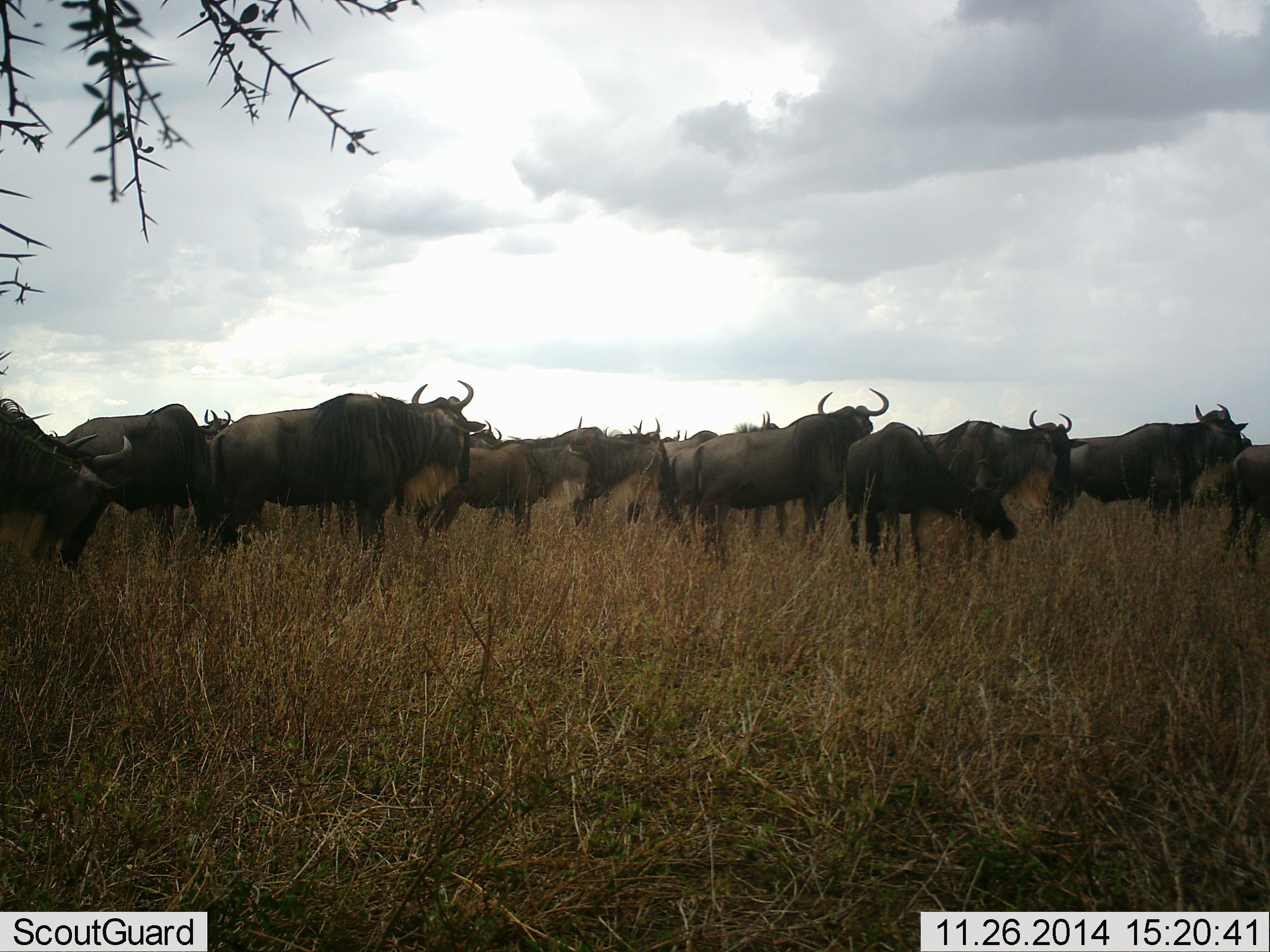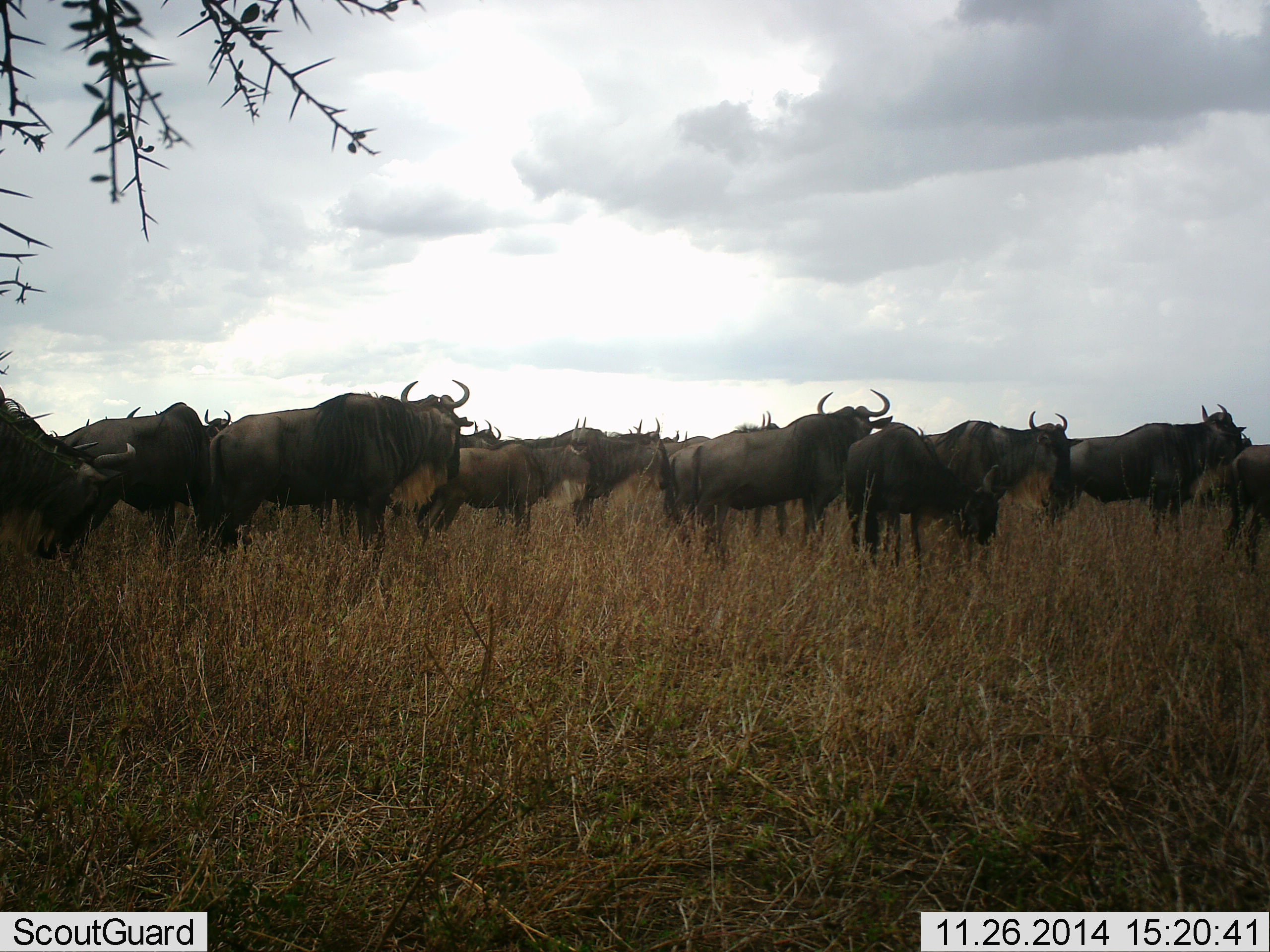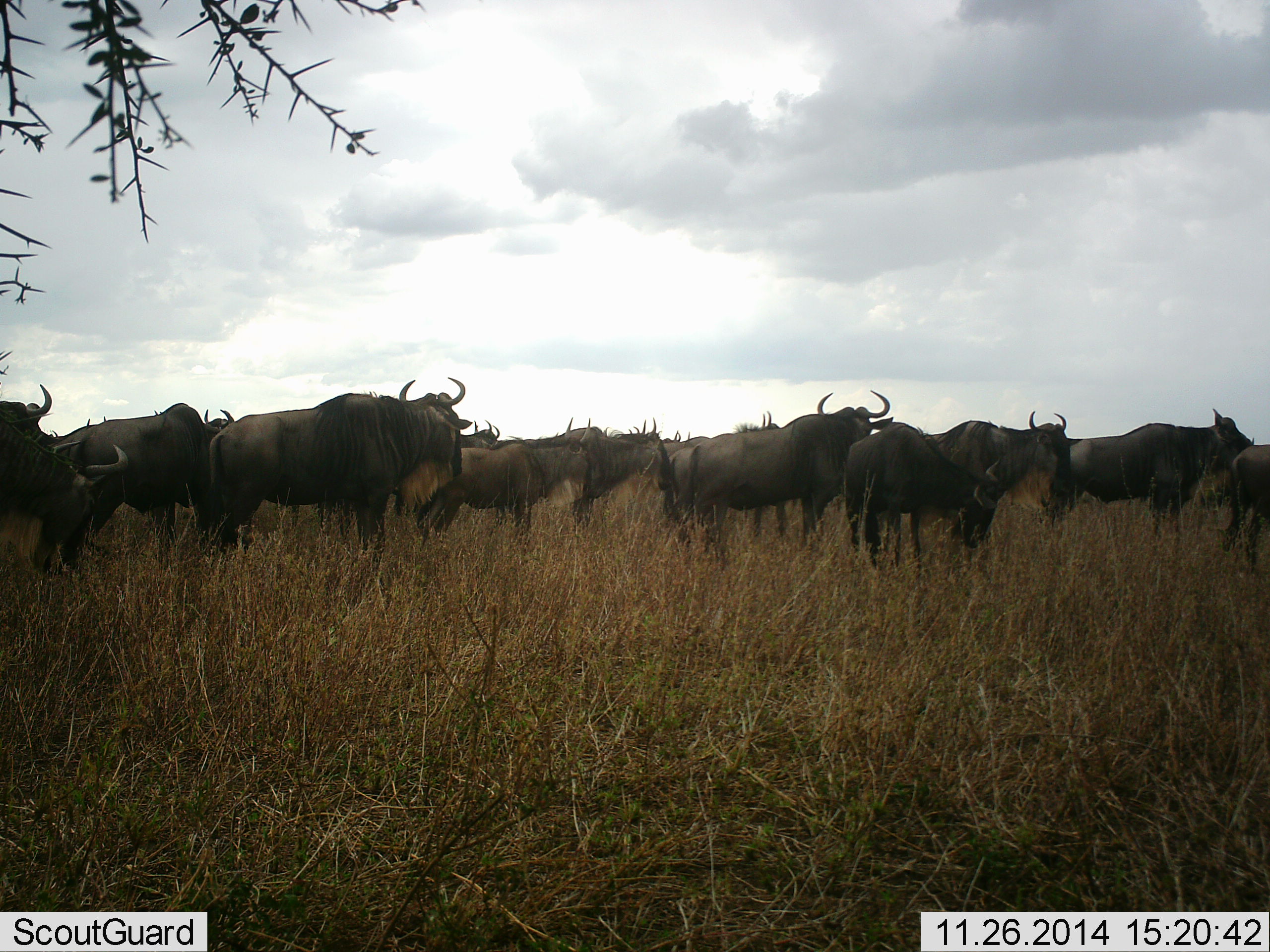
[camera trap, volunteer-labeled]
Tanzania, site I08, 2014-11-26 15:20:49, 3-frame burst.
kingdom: Animalia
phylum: Chordata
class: Mammalia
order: Artiodactyla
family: Bovidae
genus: Connochaetes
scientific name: Connochaetes taurinus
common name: blue wildebeest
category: wildebeest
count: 11-50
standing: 100%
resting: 10%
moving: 30%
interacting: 20%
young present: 30%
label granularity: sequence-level